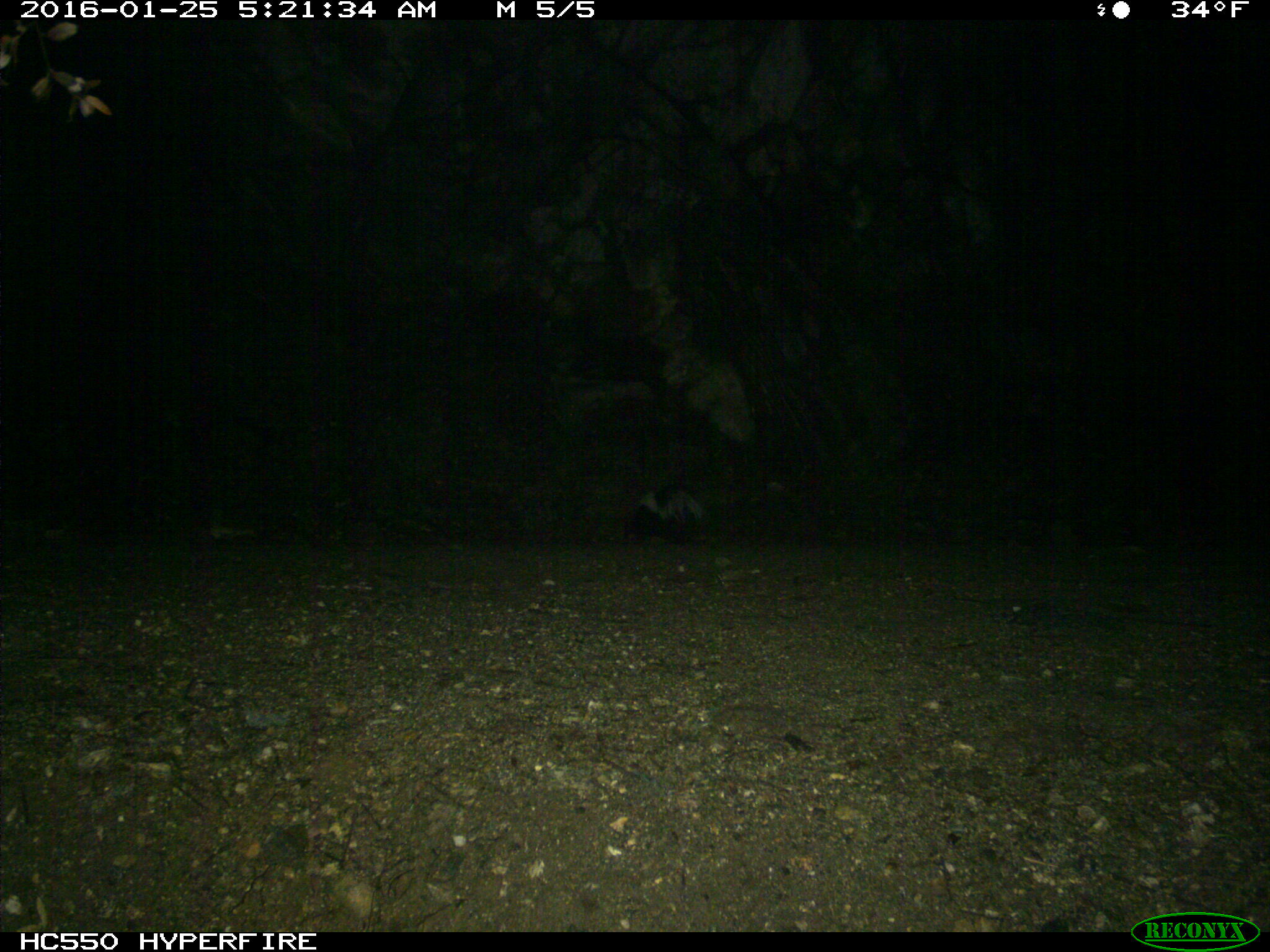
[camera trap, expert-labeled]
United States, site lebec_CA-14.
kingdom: Animalia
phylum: Chordata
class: Mammalia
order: Carnivora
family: Mephitidae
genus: Mephitis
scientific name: Mephitis mephitis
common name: striped skunk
Mephitis mephitis (striped skunk).